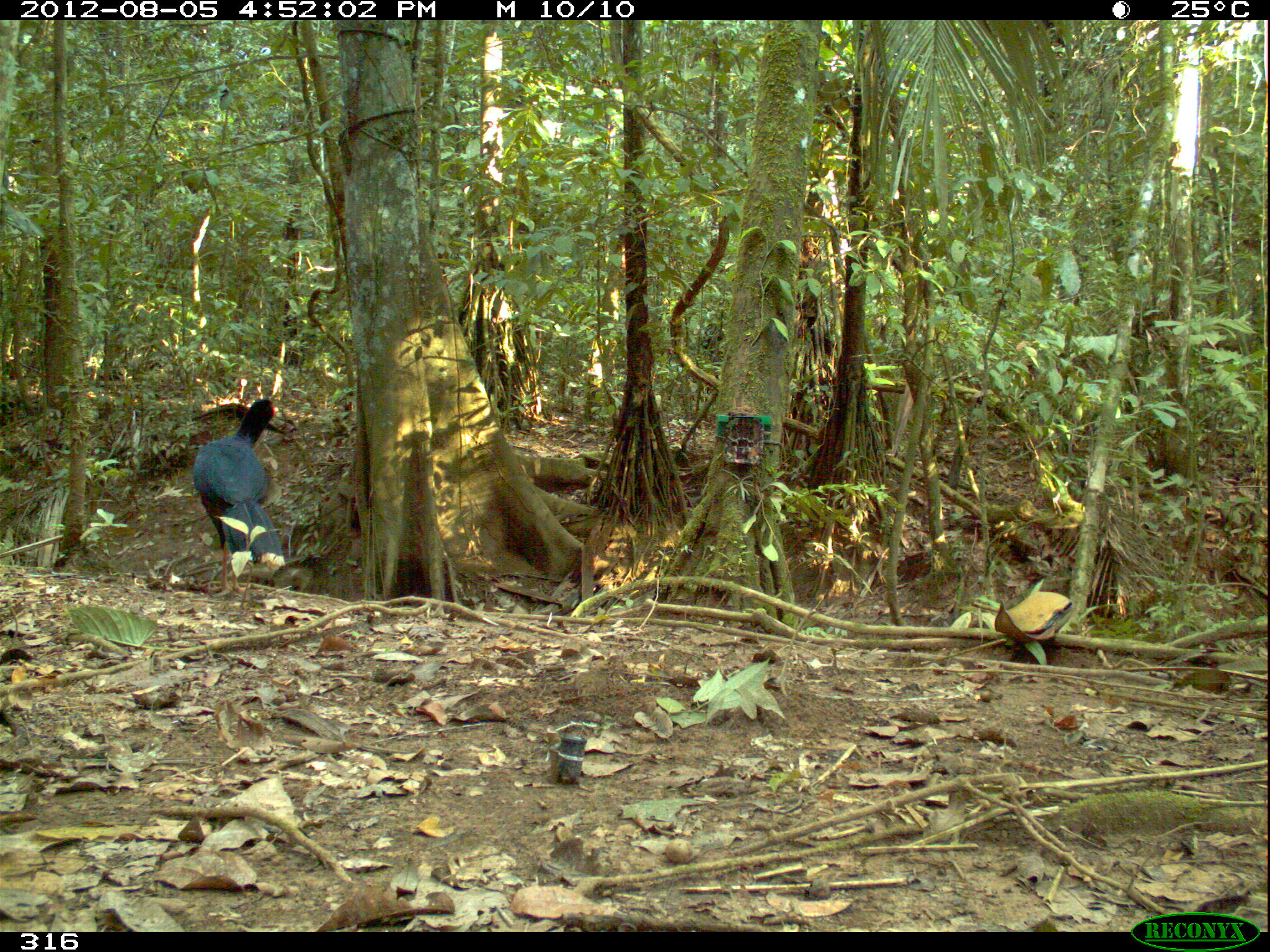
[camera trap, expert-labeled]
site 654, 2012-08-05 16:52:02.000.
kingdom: Animalia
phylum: Chordata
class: Aves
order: Galliformes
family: Cracidae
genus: Mitu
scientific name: Mitu tuberosum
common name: razor-billed curassow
Mitu tuberosum (razor-billed curassow).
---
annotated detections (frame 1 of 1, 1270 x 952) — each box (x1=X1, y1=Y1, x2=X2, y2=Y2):
mitu tuberosum: (x1=193, y1=398, x2=283, y2=593)